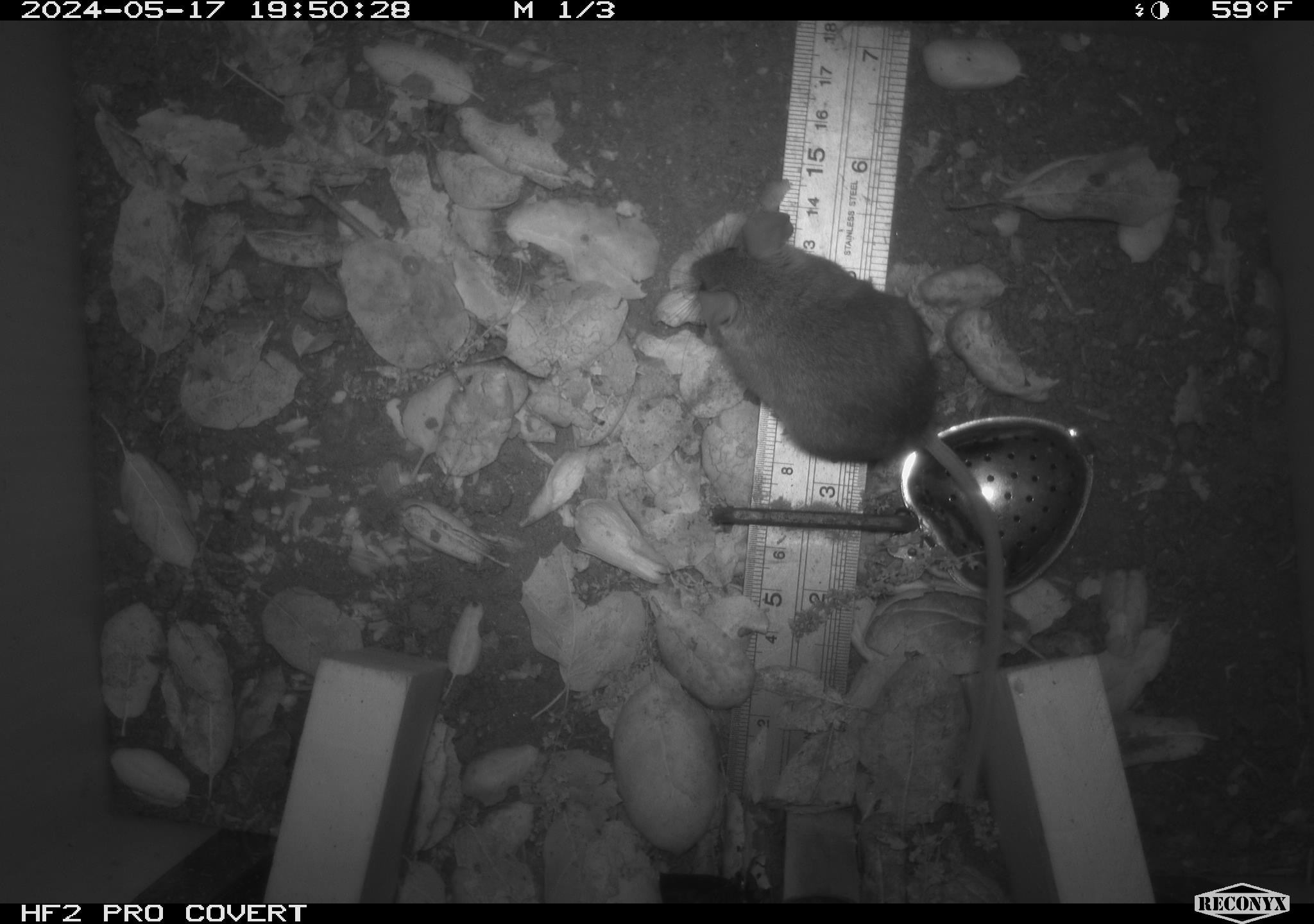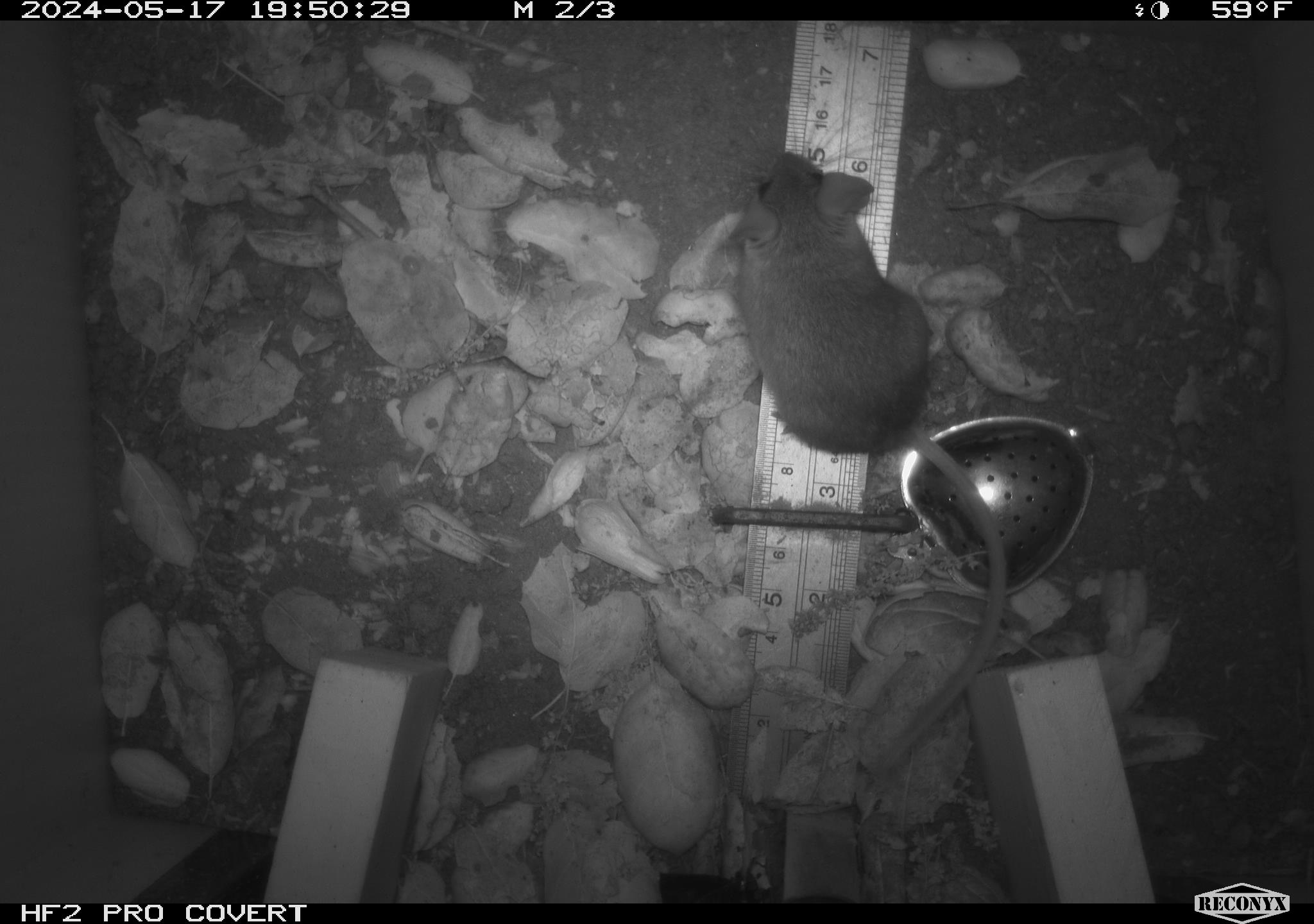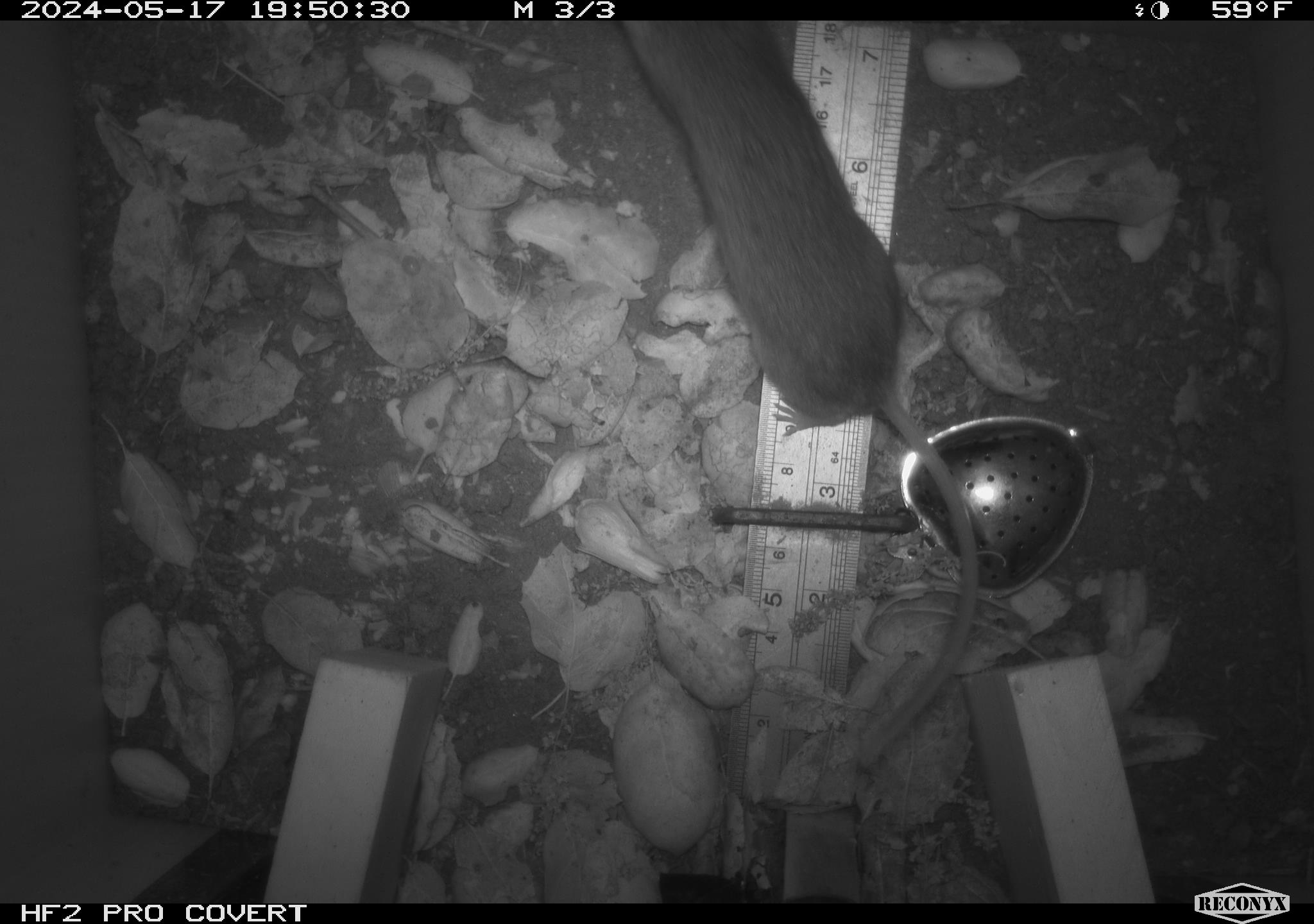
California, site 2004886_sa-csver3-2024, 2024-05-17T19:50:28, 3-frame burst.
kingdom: Animalia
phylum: Chordata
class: Mammalia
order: Rodentia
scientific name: Rodentia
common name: rodent